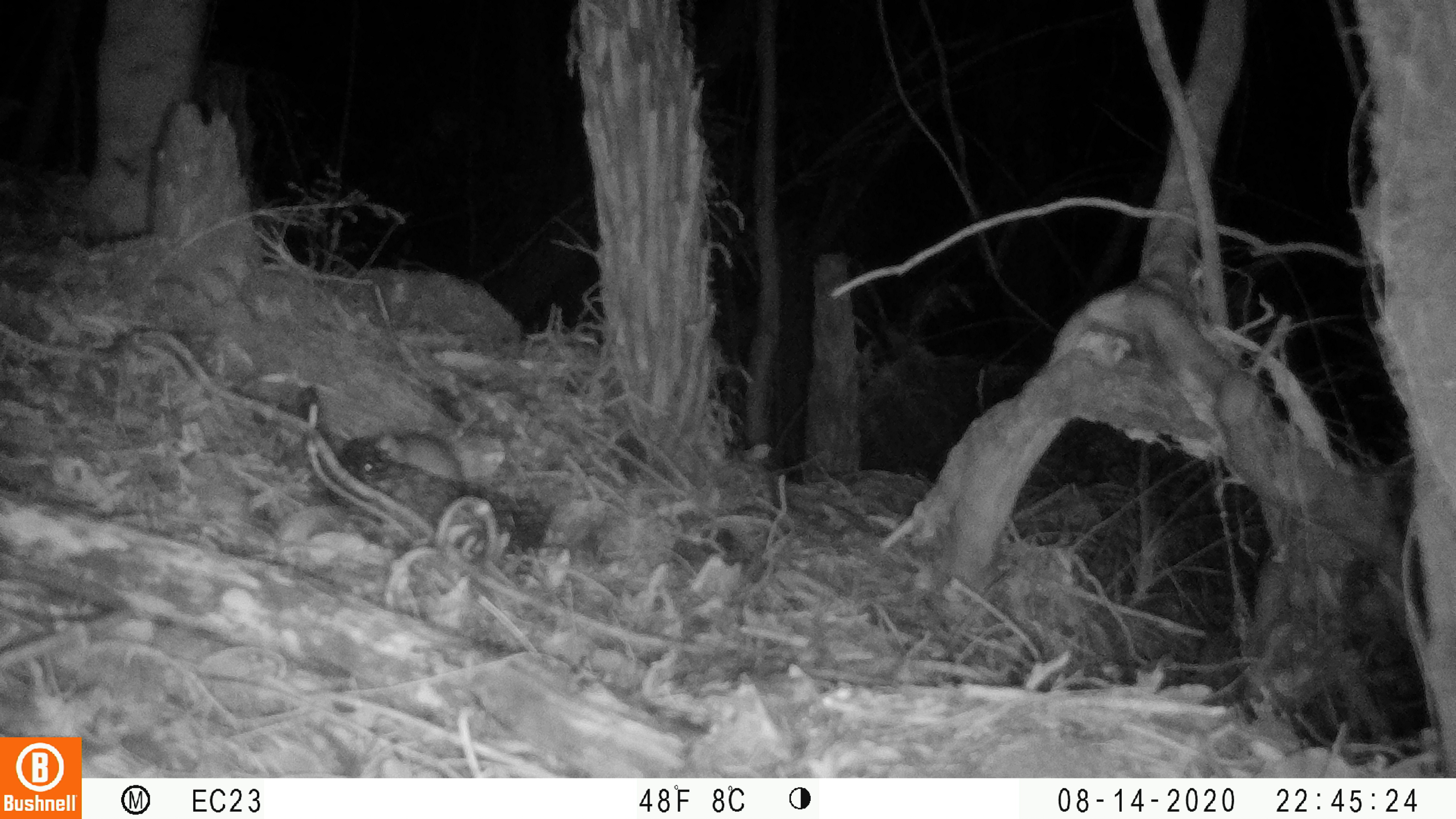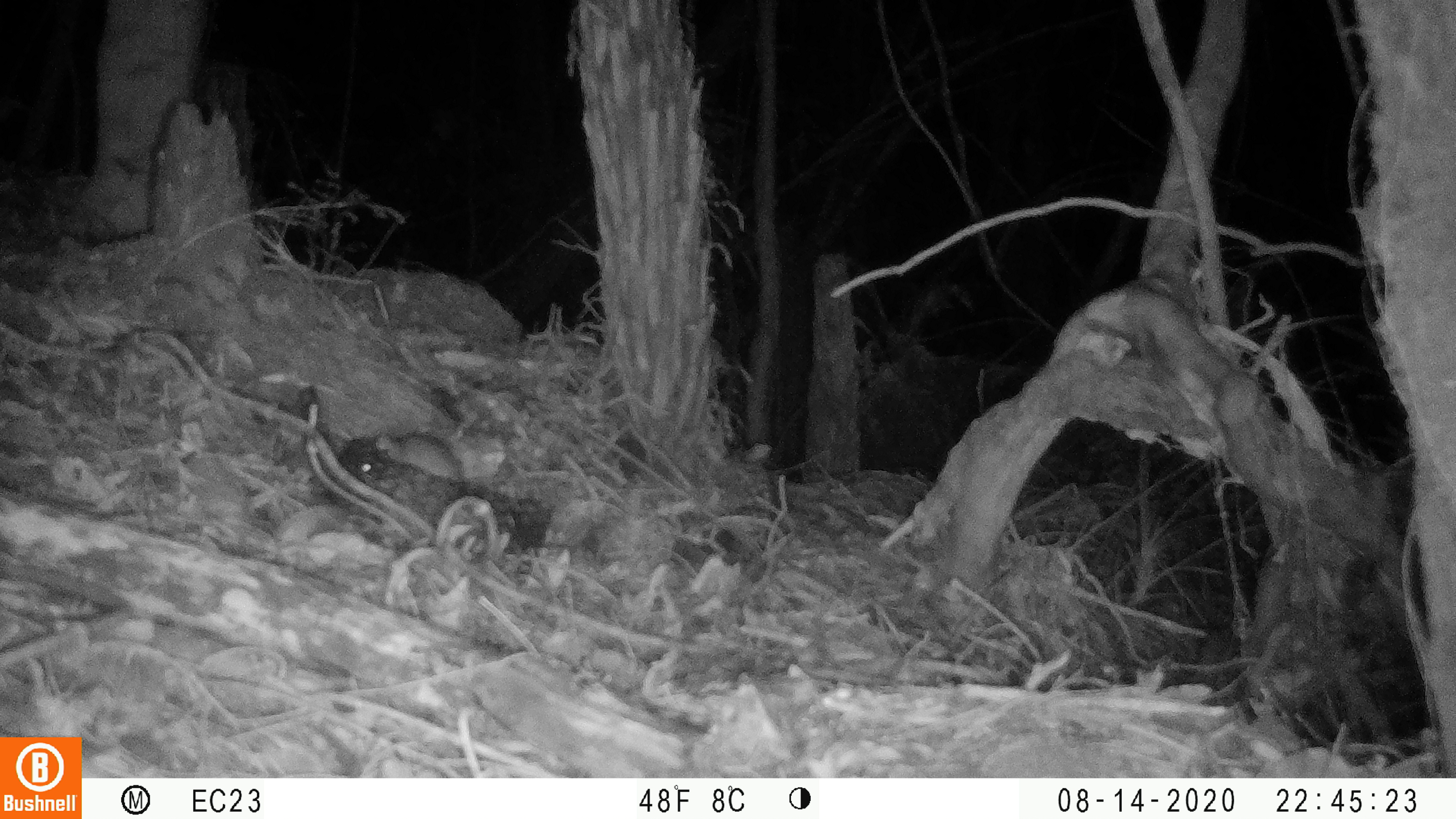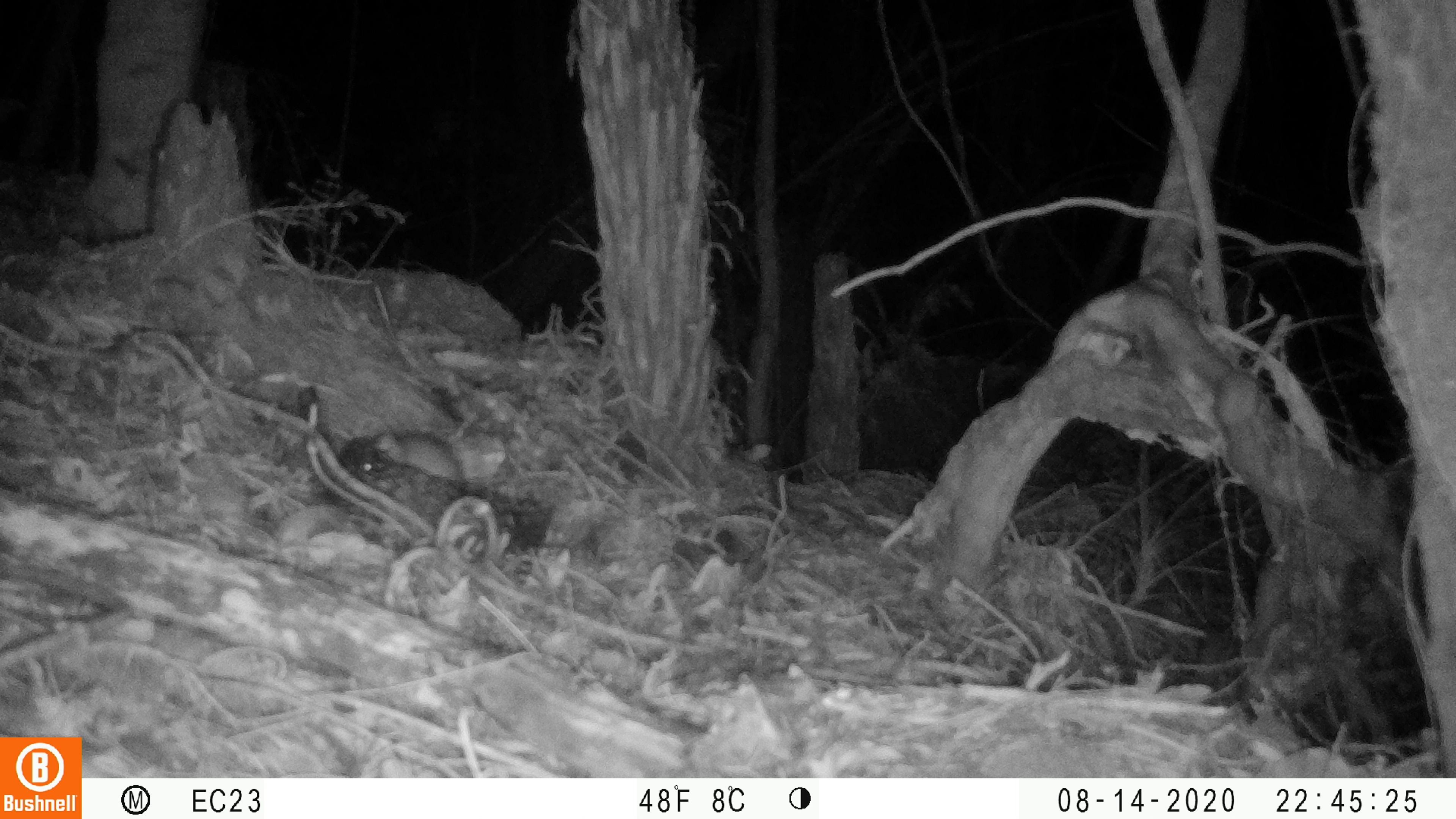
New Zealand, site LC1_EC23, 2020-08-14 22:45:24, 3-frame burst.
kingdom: Animalia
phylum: Chordata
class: Mammalia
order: Rodentia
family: Muridae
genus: Rattus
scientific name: Rattus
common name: rat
Rat (Rattus).